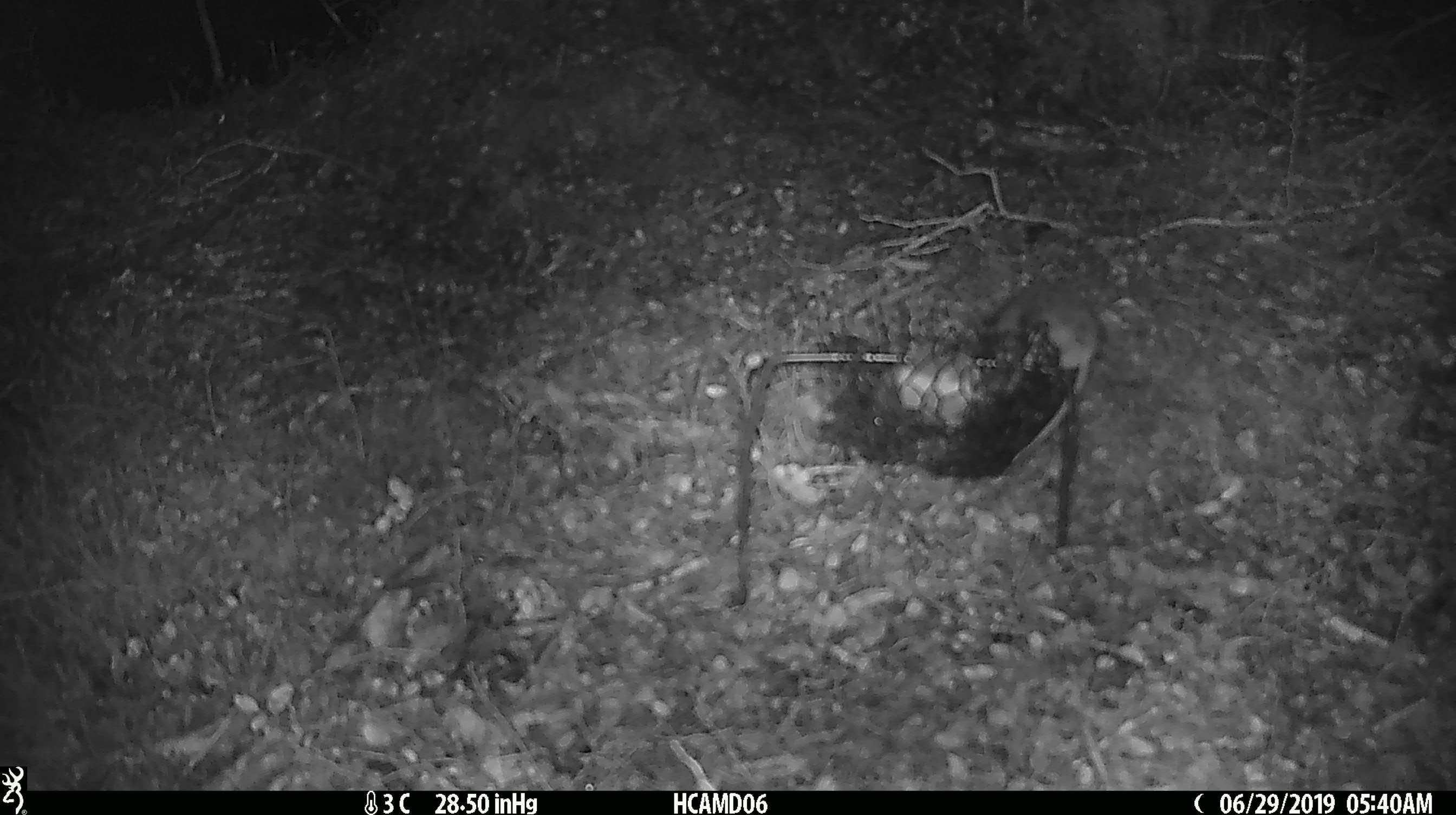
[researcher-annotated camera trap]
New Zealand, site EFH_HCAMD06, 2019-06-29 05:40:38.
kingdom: Animalia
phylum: Chordata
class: Mammalia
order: Rodentia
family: Muridae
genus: Mus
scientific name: Mus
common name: mouse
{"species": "mouse (Mus)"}